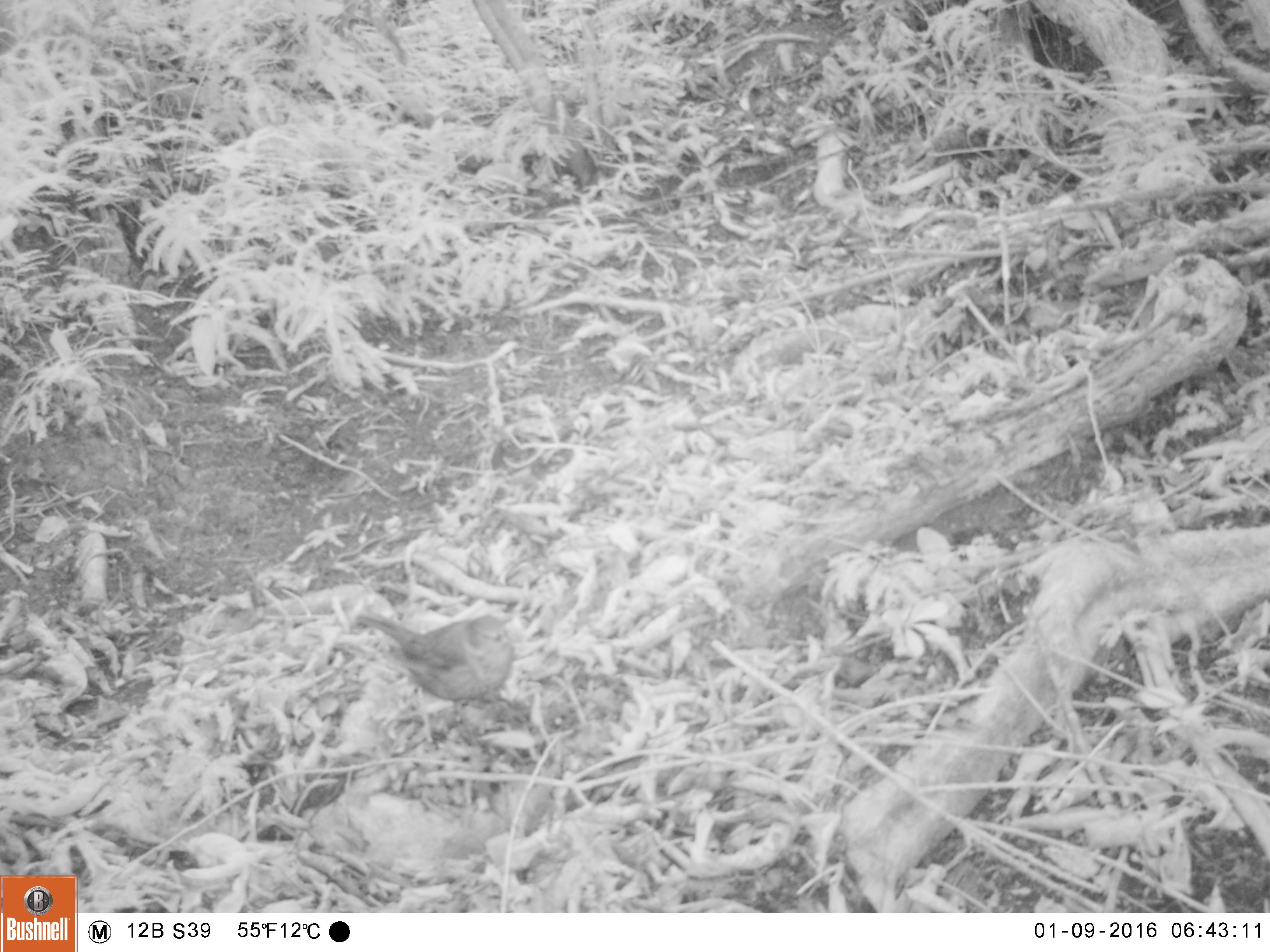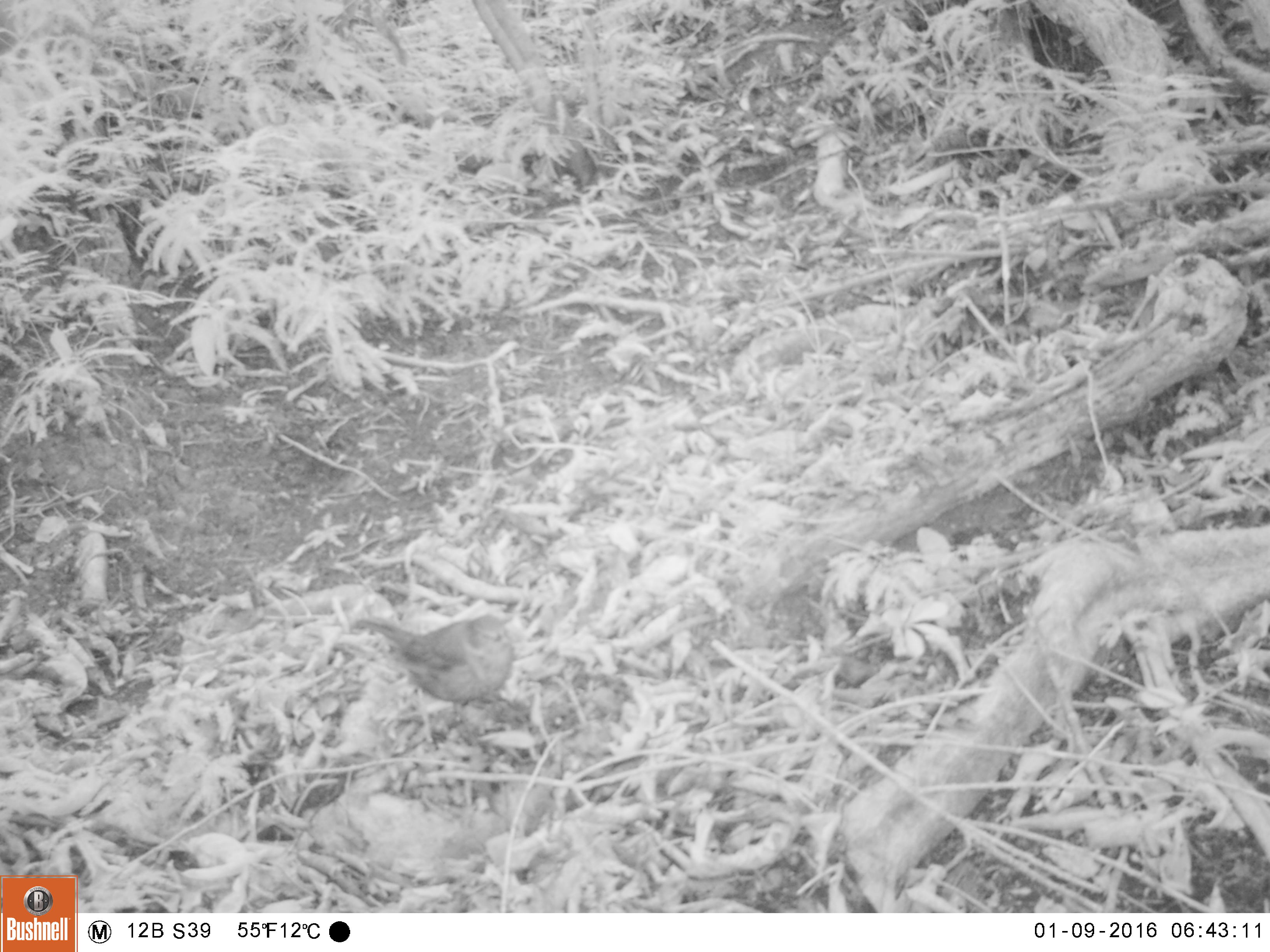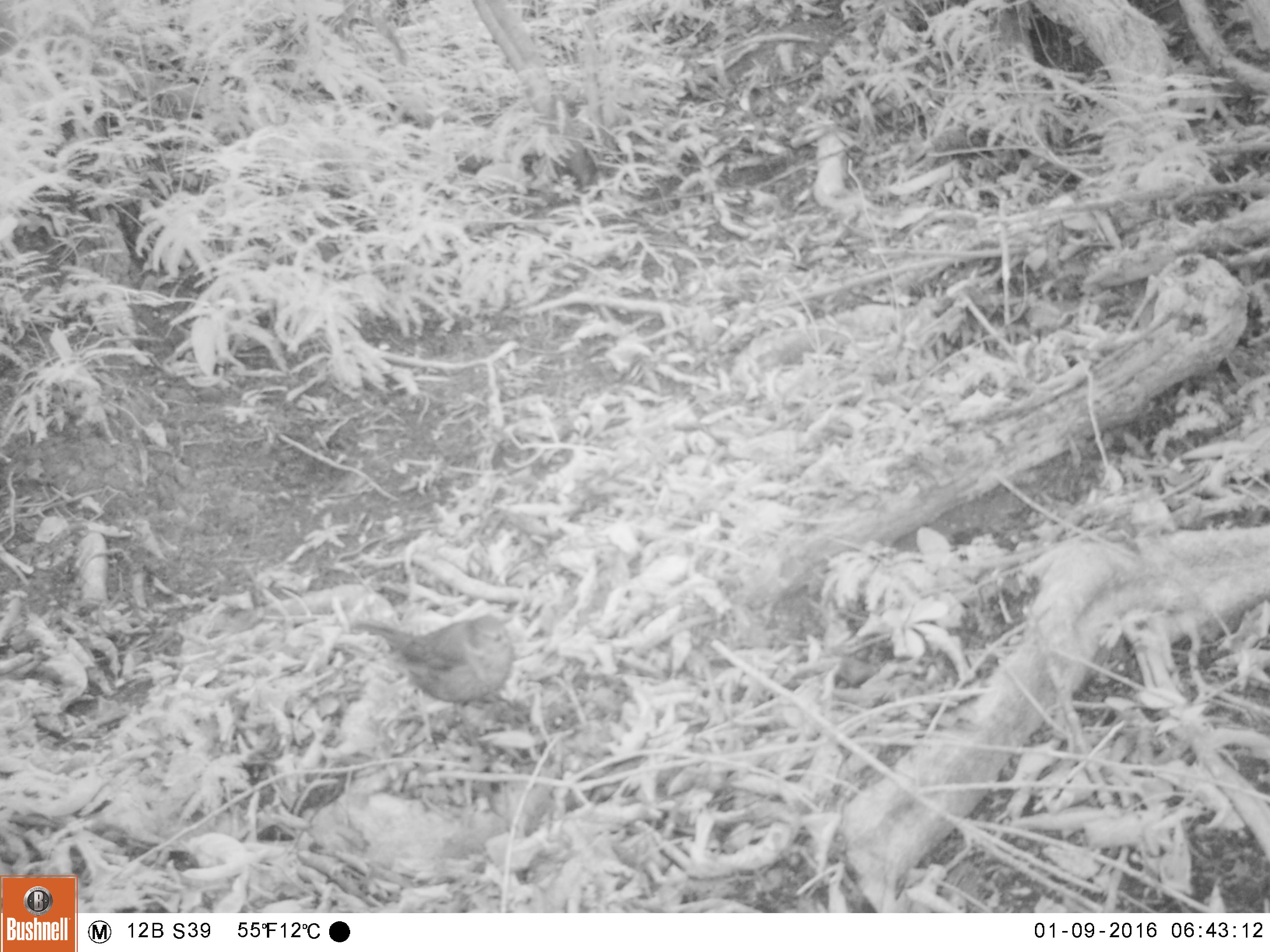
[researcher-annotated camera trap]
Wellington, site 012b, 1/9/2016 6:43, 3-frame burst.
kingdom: Animalia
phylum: Chordata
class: Aves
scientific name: Aves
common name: bird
Bird (Aves).